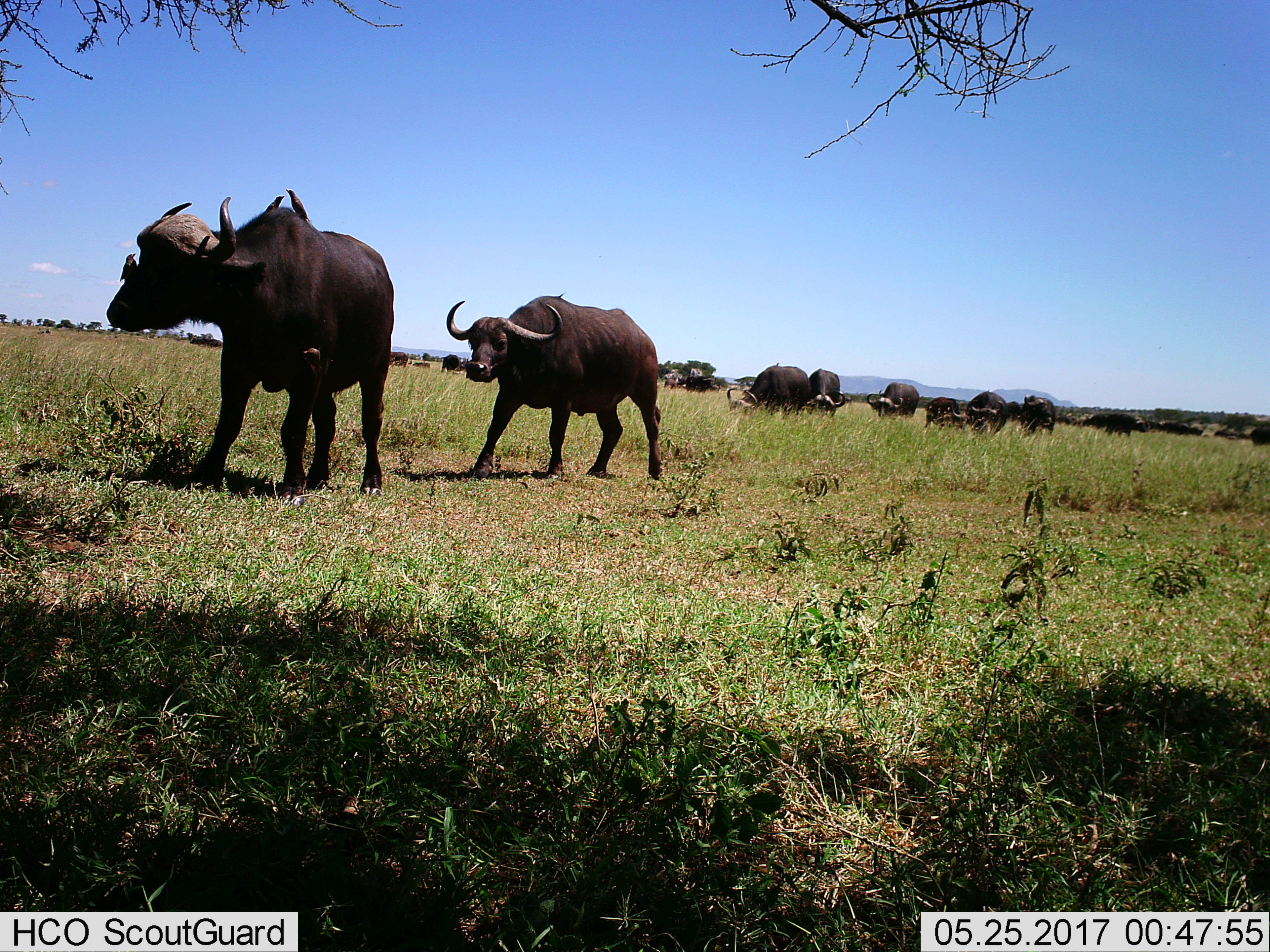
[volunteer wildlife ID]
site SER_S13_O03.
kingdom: Animalia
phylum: Chordata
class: Mammalia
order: Artiodactyla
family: Bovidae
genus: Syncerus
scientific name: Syncerus caffer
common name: african buffalo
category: buffalo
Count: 11-50.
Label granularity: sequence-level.